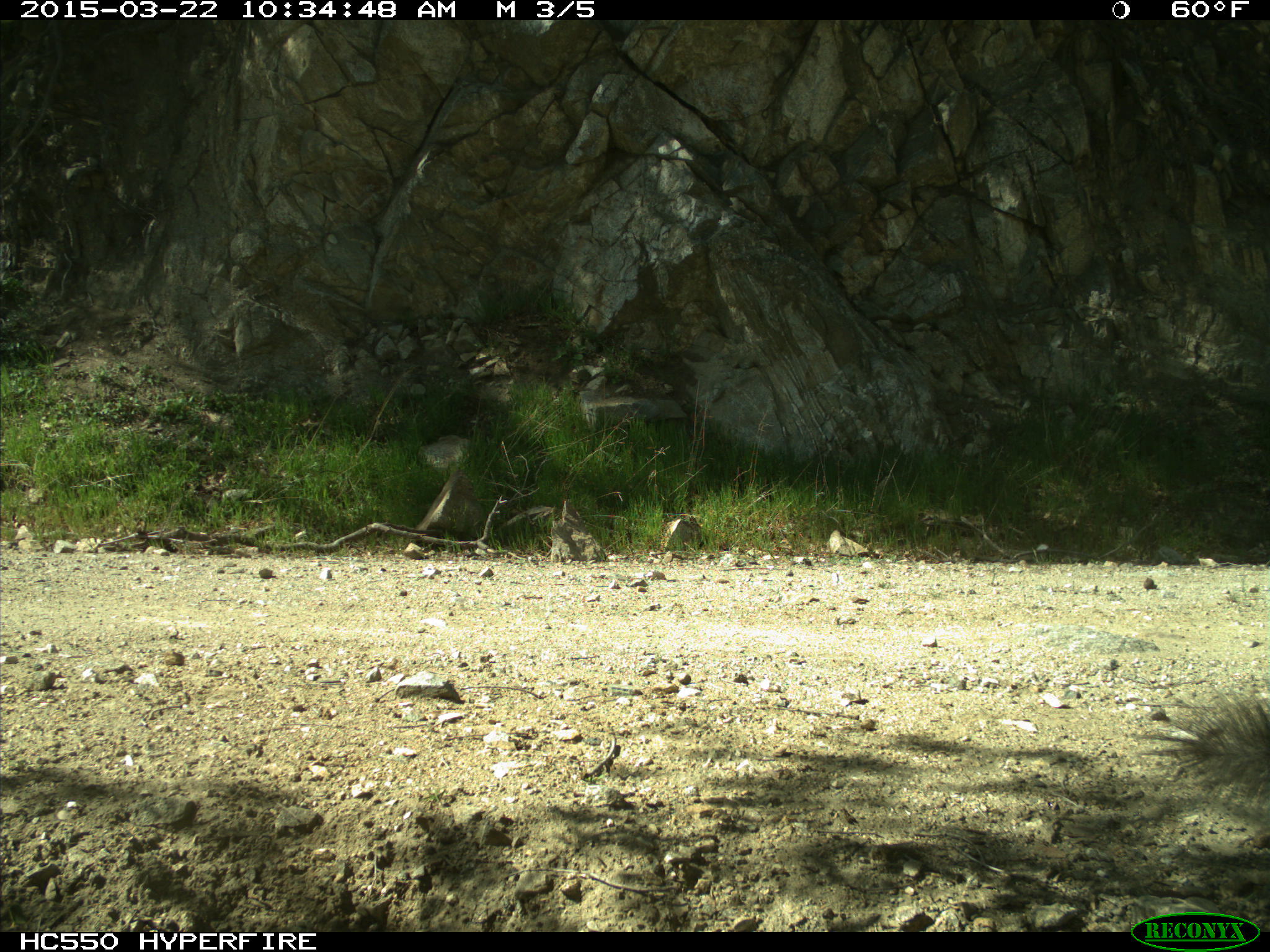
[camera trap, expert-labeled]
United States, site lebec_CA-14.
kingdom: Animalia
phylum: Chordata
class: Mammalia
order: Rodentia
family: Sciuridae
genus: Sciurus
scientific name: Sciurus carolinensis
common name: eastern gray squirrel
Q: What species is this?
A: Sciurus carolinensis (eastern gray squirrel).